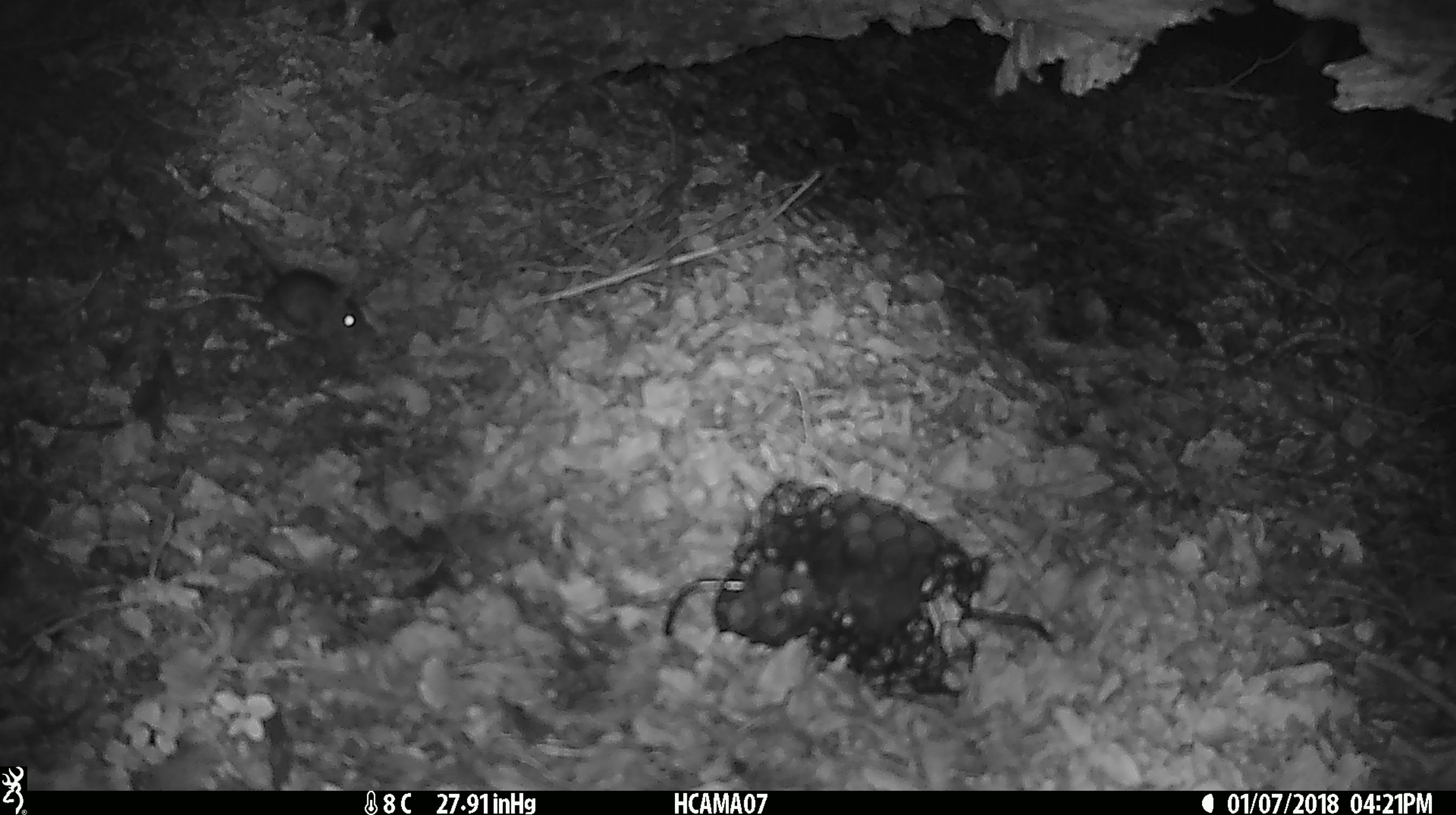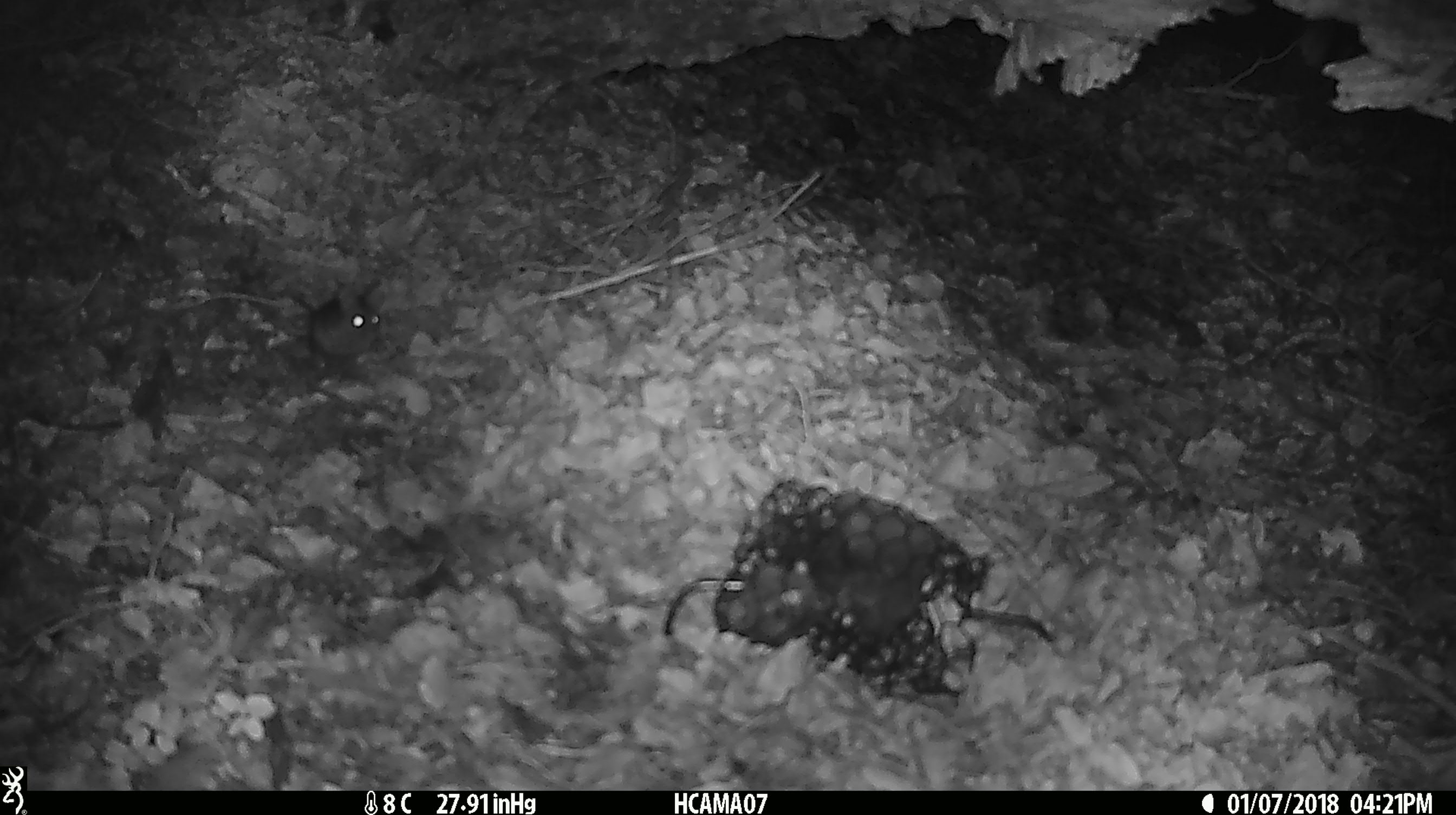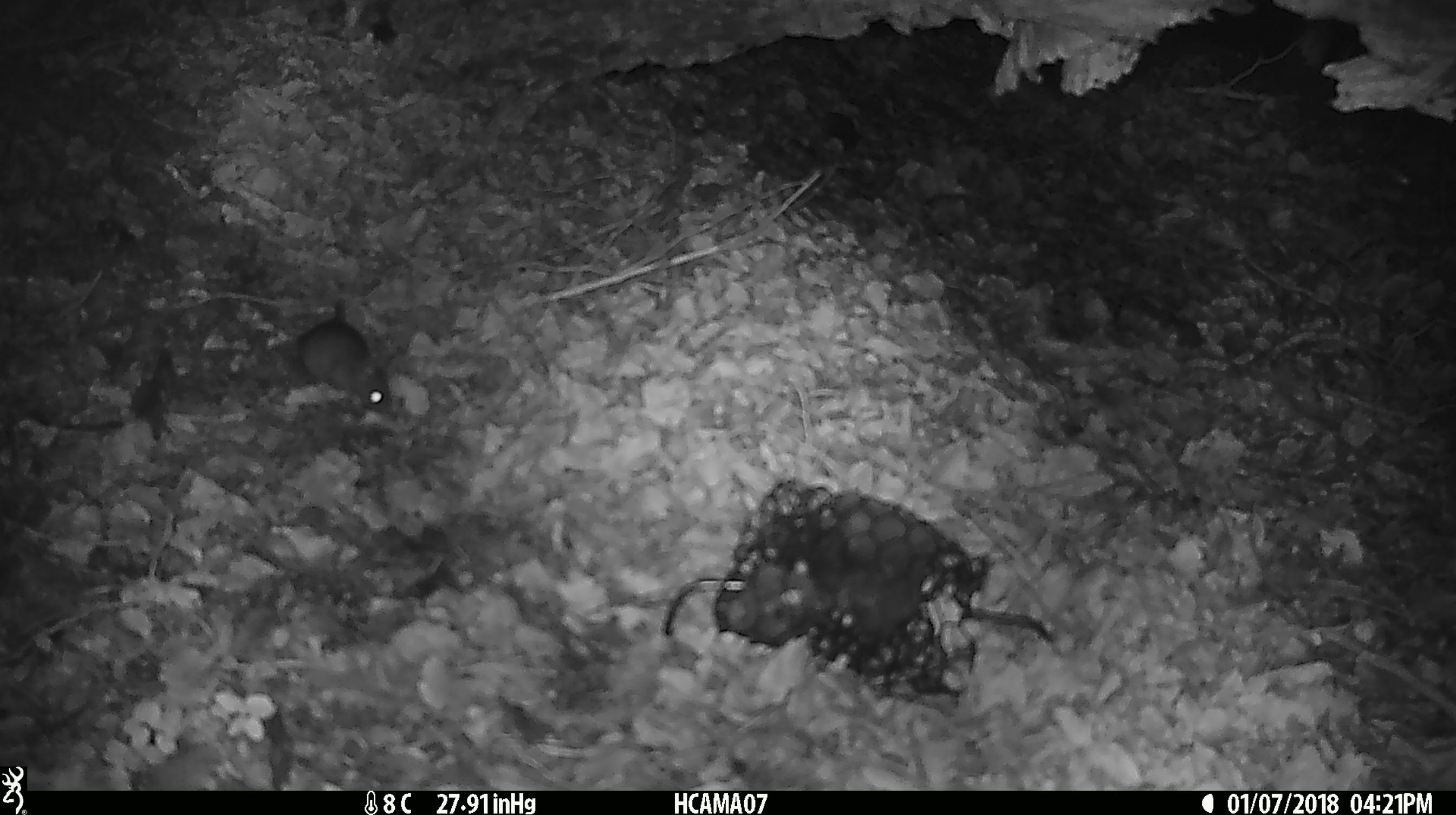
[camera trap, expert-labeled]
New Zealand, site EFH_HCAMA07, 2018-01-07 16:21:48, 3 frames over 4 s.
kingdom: Animalia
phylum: Chordata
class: Mammalia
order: Rodentia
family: Muridae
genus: Mus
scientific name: Mus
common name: mouse